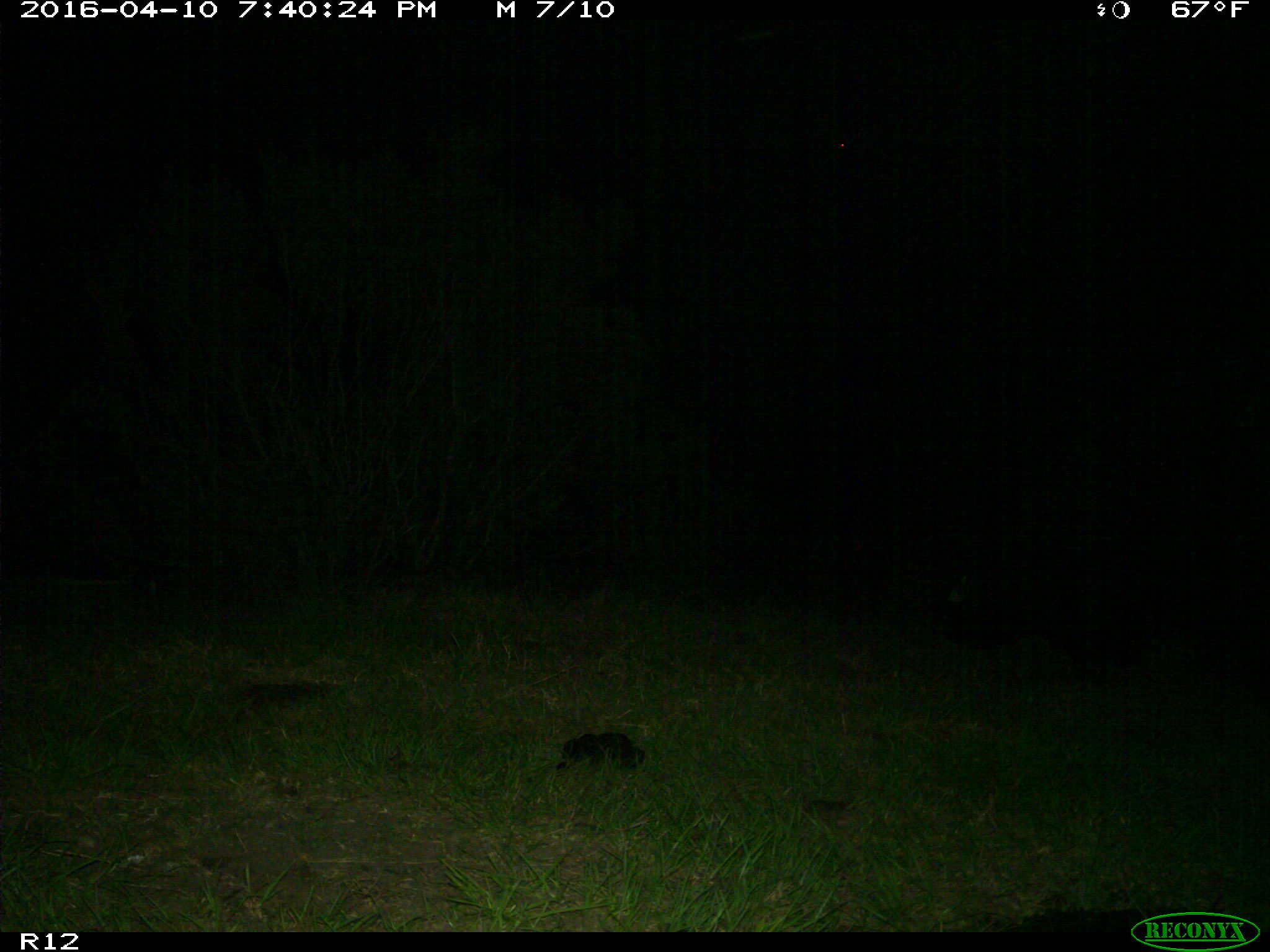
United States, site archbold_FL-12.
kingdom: Animalia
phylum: Chordata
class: Mammalia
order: Artiodactyla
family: Bovidae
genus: Bos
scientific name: Bos taurus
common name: domestic cow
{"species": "Bos taurus (domestic cow)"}